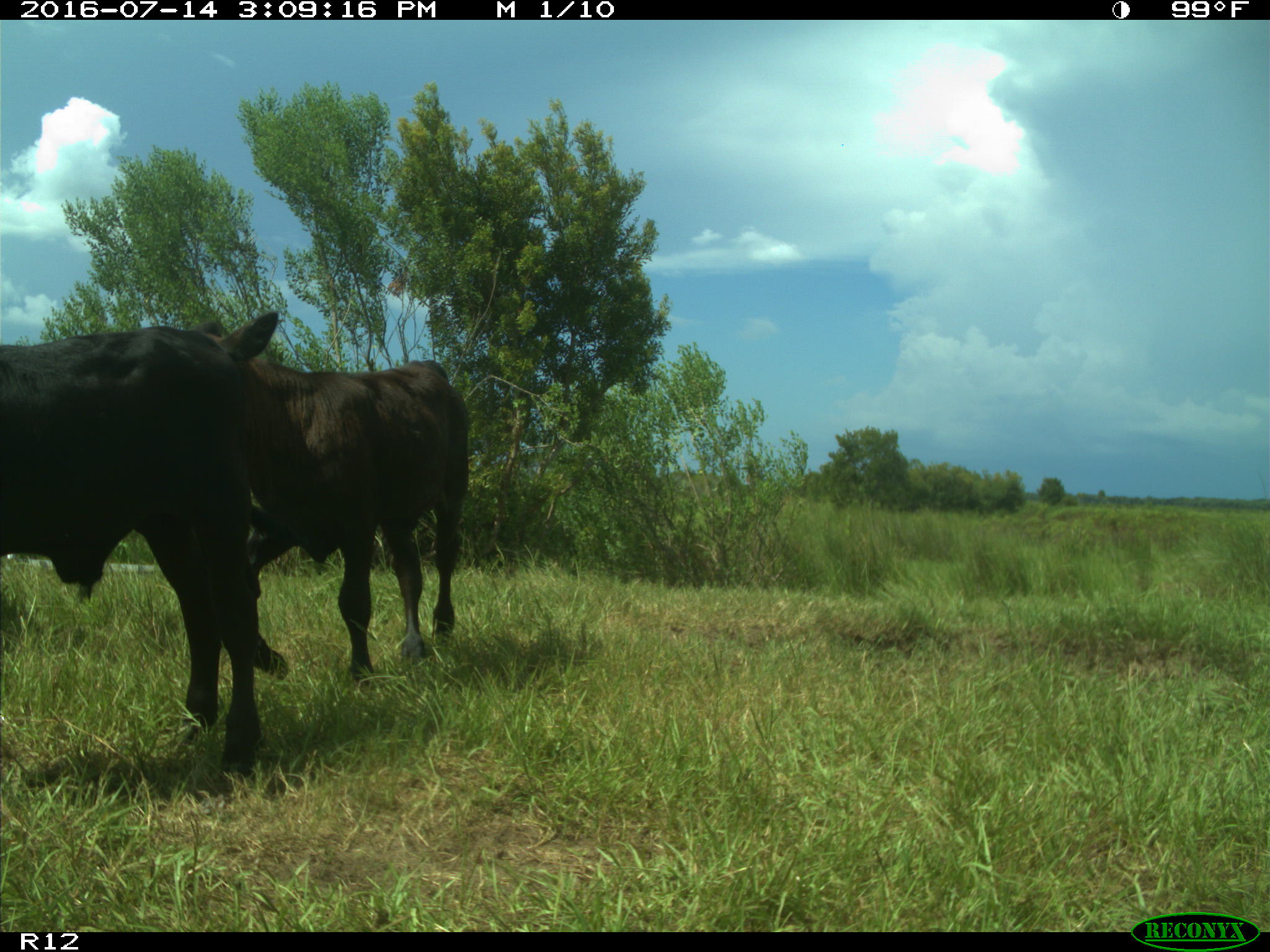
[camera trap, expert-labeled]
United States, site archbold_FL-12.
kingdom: Animalia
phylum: Chordata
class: Mammalia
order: Artiodactyla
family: Bovidae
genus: Bos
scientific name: Bos taurus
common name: domestic cow